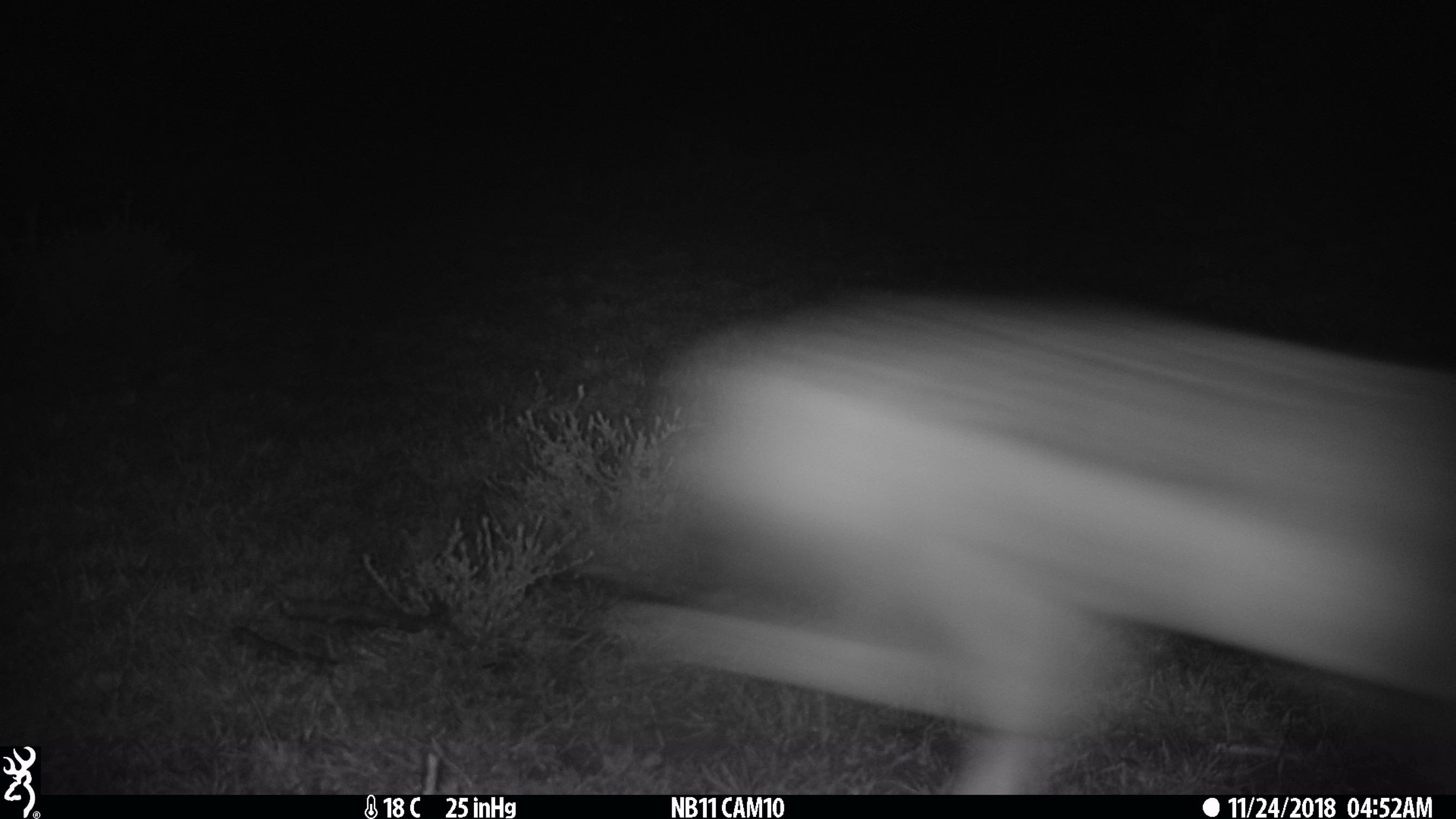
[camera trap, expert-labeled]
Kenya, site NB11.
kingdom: Animalia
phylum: Chordata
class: Mammalia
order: Carnivora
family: Canidae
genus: Lupulella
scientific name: Lupulella mesomelas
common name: black-backed jackal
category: jackal